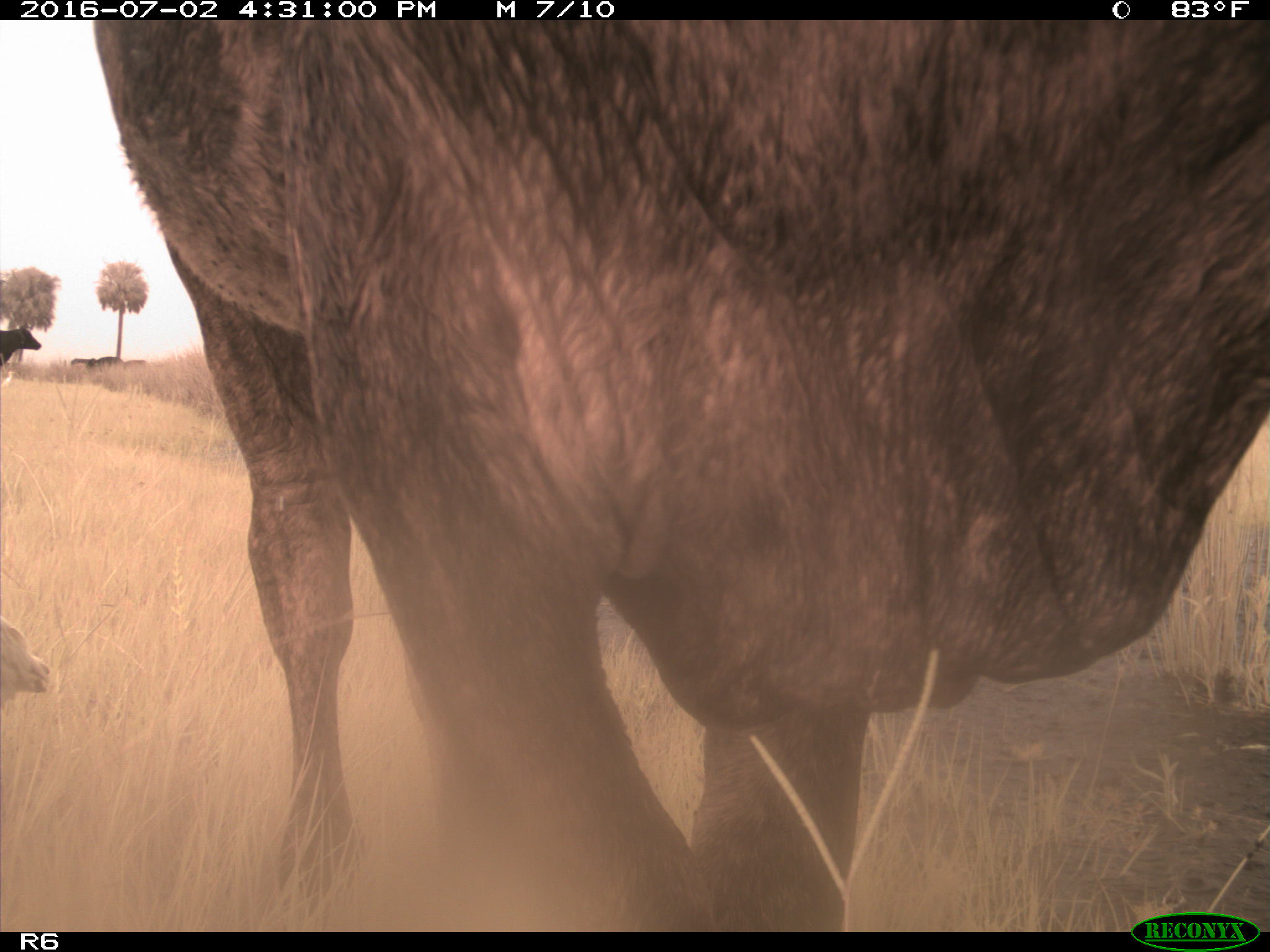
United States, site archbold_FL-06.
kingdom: Animalia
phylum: Chordata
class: Mammalia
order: Artiodactyla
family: Bovidae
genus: Bos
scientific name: Bos taurus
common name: domestic cow